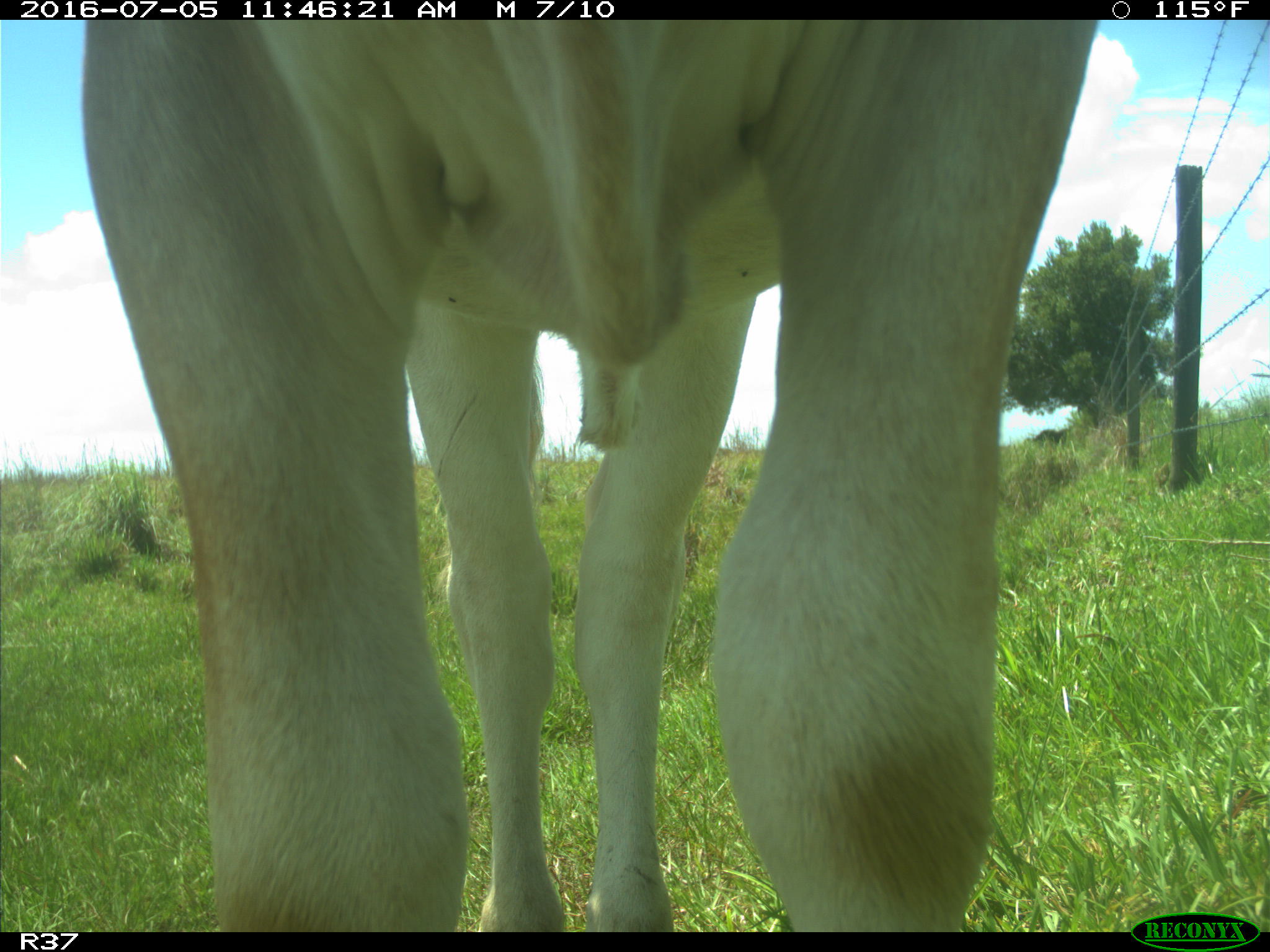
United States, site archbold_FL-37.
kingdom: Animalia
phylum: Chordata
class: Mammalia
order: Artiodactyla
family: Bovidae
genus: Bos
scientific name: Bos taurus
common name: domestic cow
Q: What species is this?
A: Bos taurus (domestic cow).